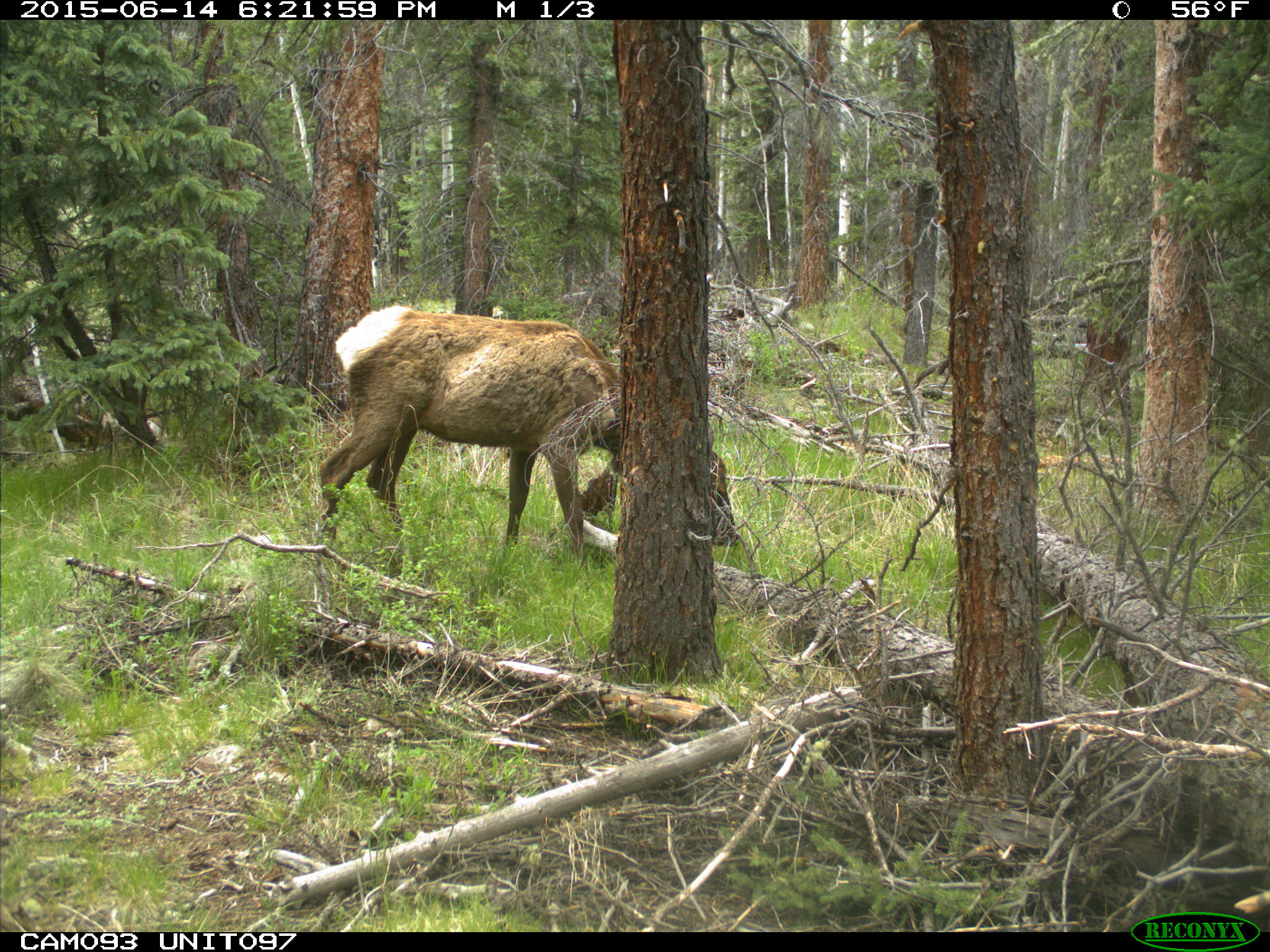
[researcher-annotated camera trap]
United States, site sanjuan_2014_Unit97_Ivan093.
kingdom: Animalia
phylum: Chordata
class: Mammalia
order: Artiodactyla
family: Cervidae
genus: Cervus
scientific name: Cervus elaphus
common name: red deer